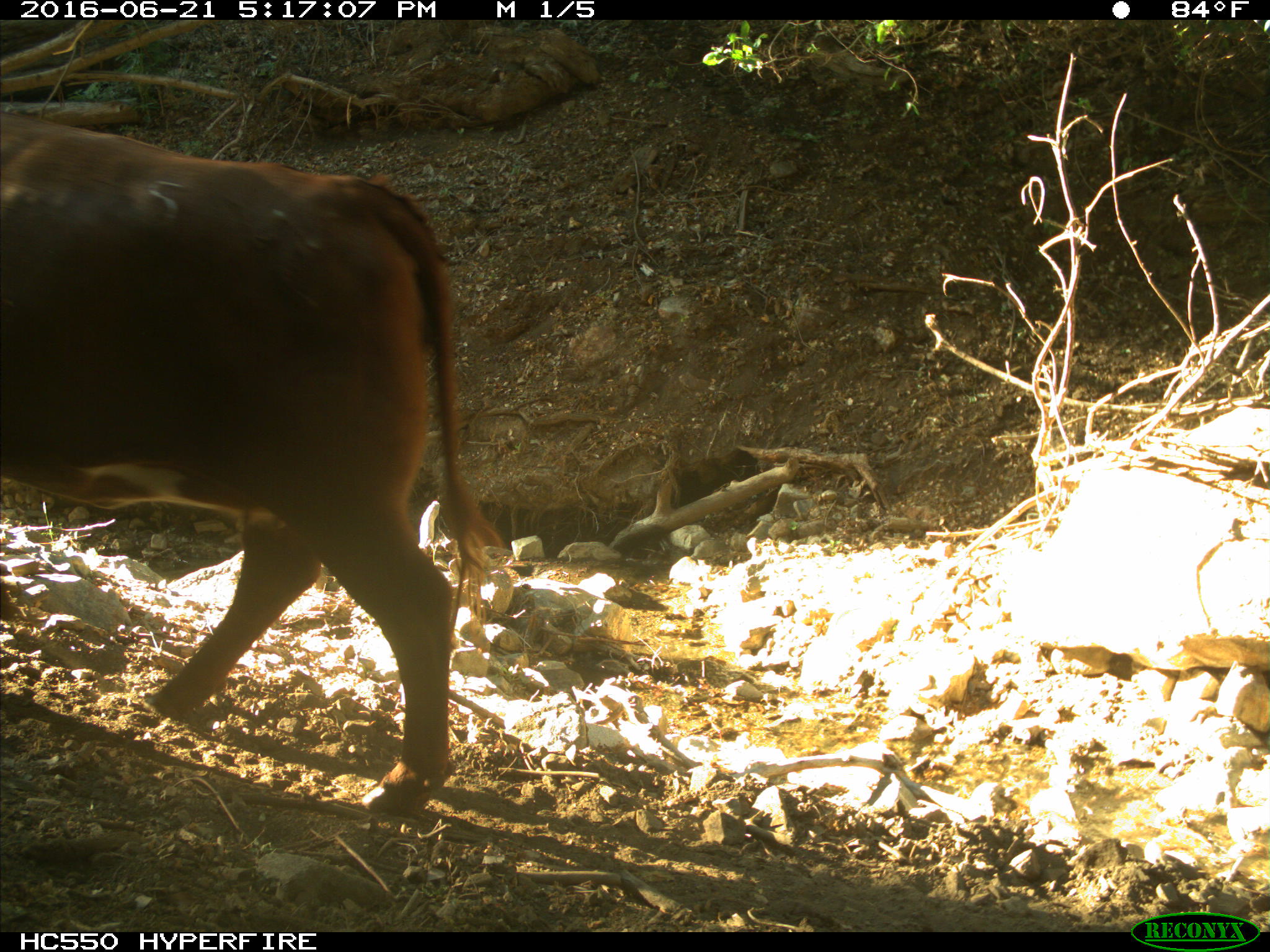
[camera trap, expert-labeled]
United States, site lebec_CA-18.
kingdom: Animalia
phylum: Chordata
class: Mammalia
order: Artiodactyla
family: Bovidae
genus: Bos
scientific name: Bos taurus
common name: domestic cow